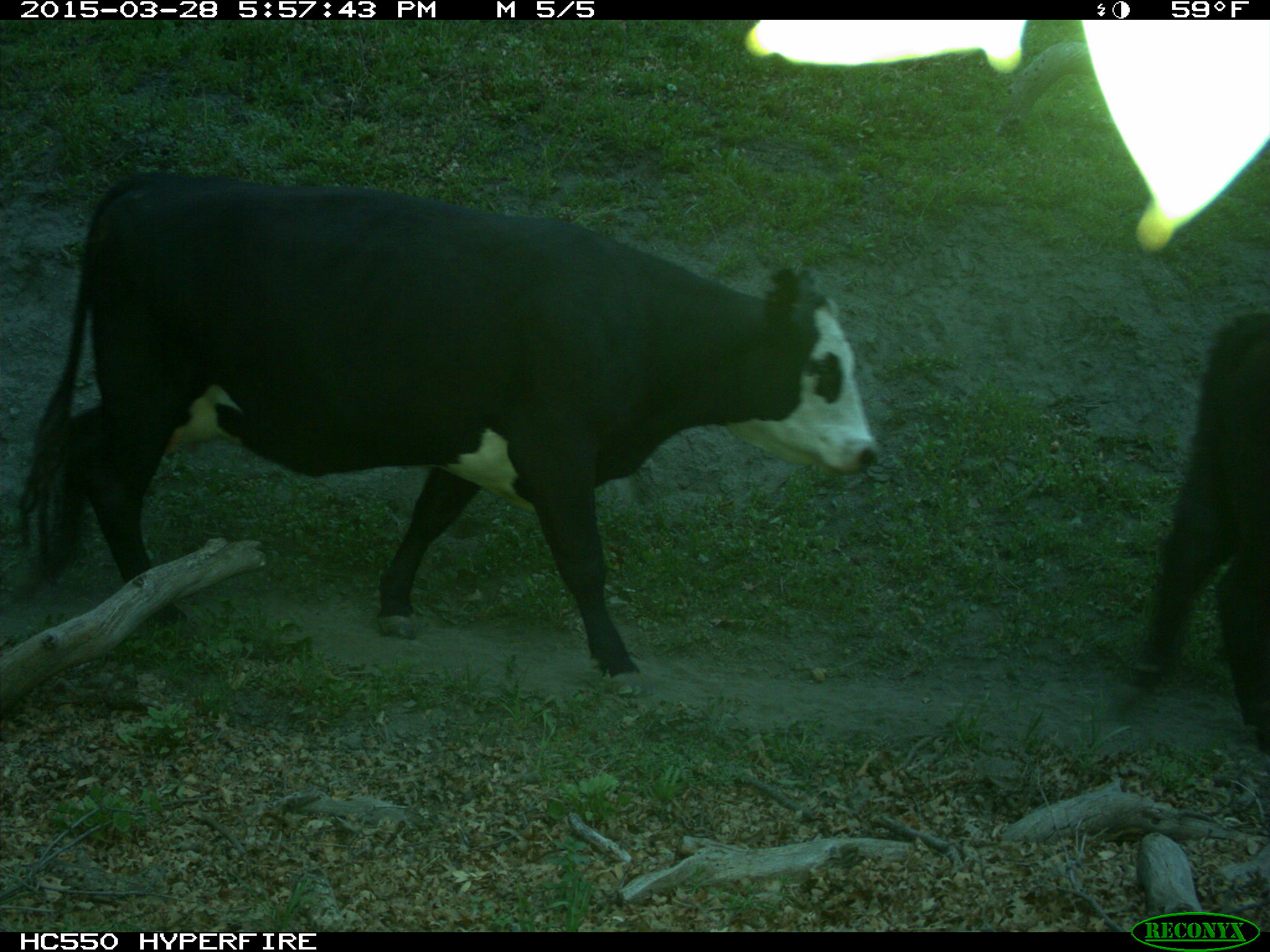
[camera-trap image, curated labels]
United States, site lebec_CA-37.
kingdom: Animalia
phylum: Chordata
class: Mammalia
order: Artiodactyla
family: Bovidae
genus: Bos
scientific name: Bos taurus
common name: domestic cow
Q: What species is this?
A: Bos taurus (domestic cow).